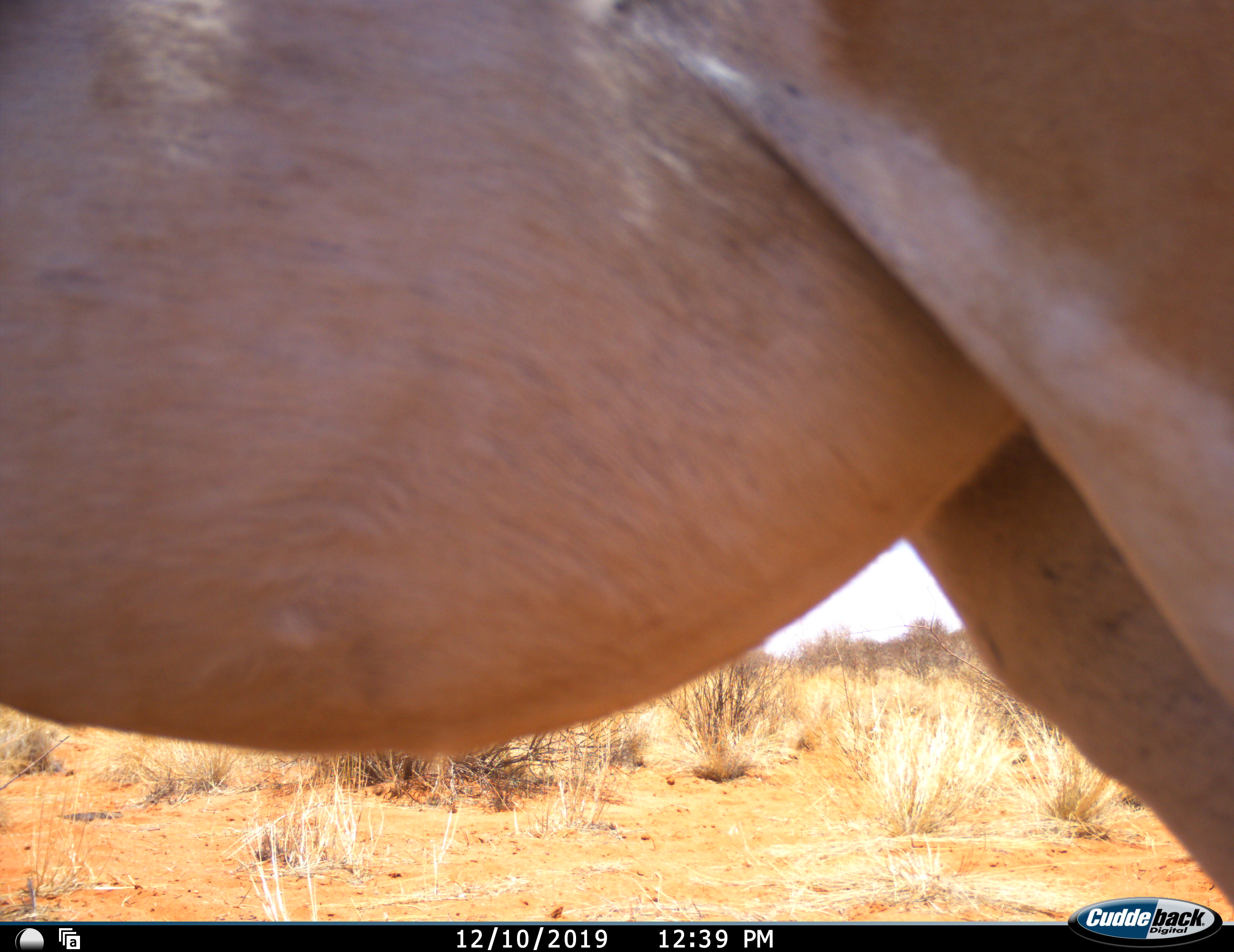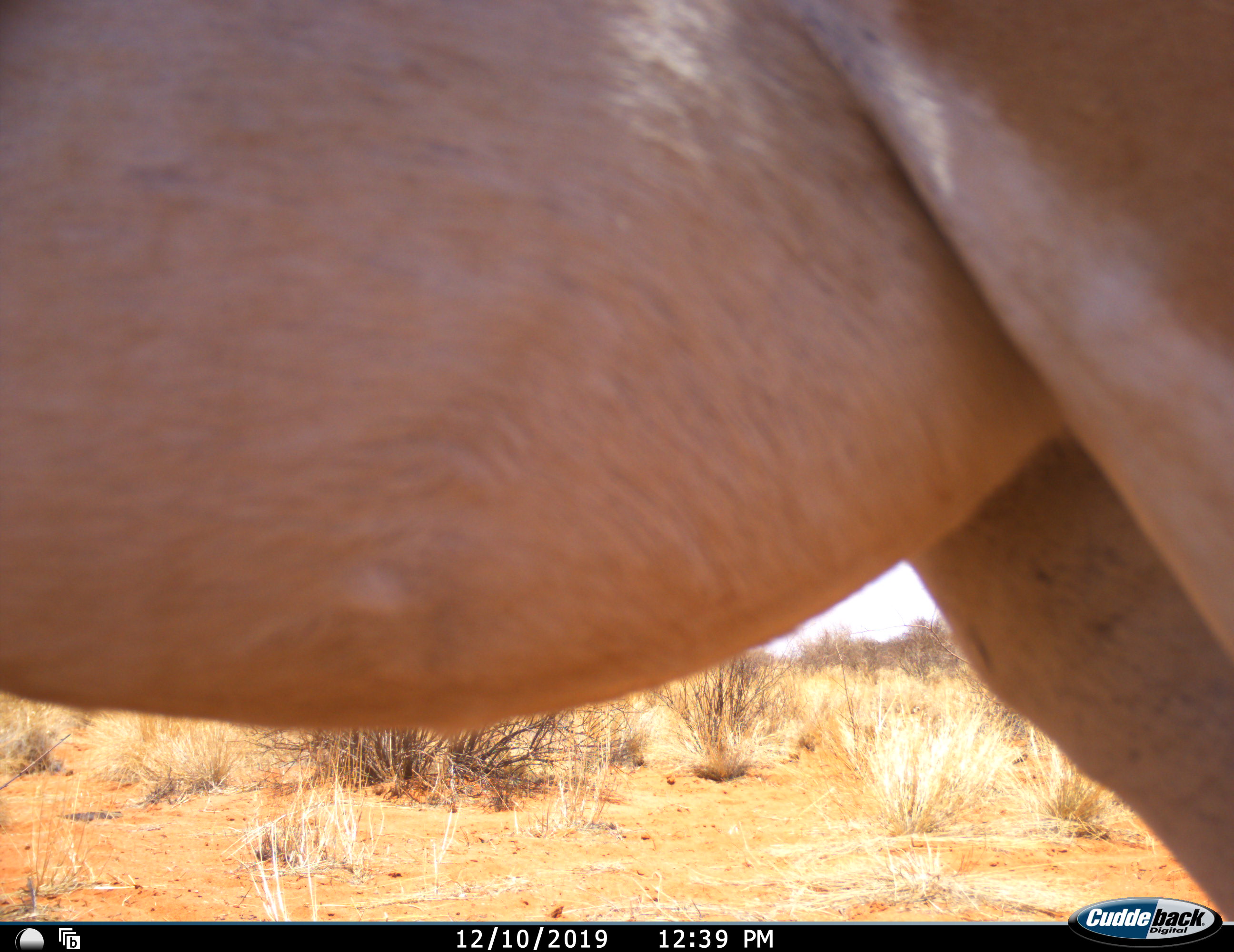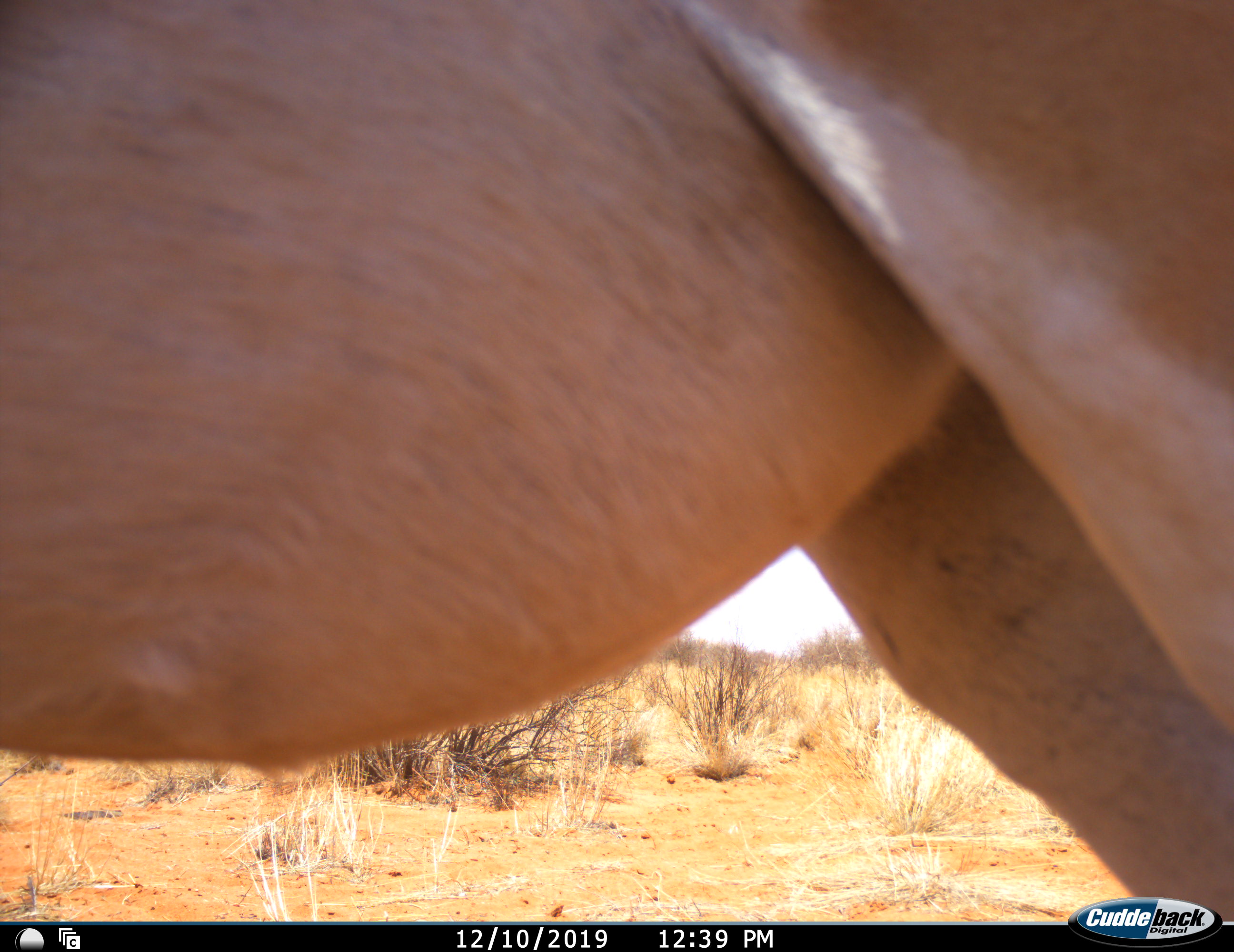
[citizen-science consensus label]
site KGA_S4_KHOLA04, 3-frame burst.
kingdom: Animalia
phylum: Chordata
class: Mammalia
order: Artiodactyla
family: Bovidae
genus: Antidorcas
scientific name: Antidorcas marsupialis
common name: springbok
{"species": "springbok (Antidorcas marsupialis)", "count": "1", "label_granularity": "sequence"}